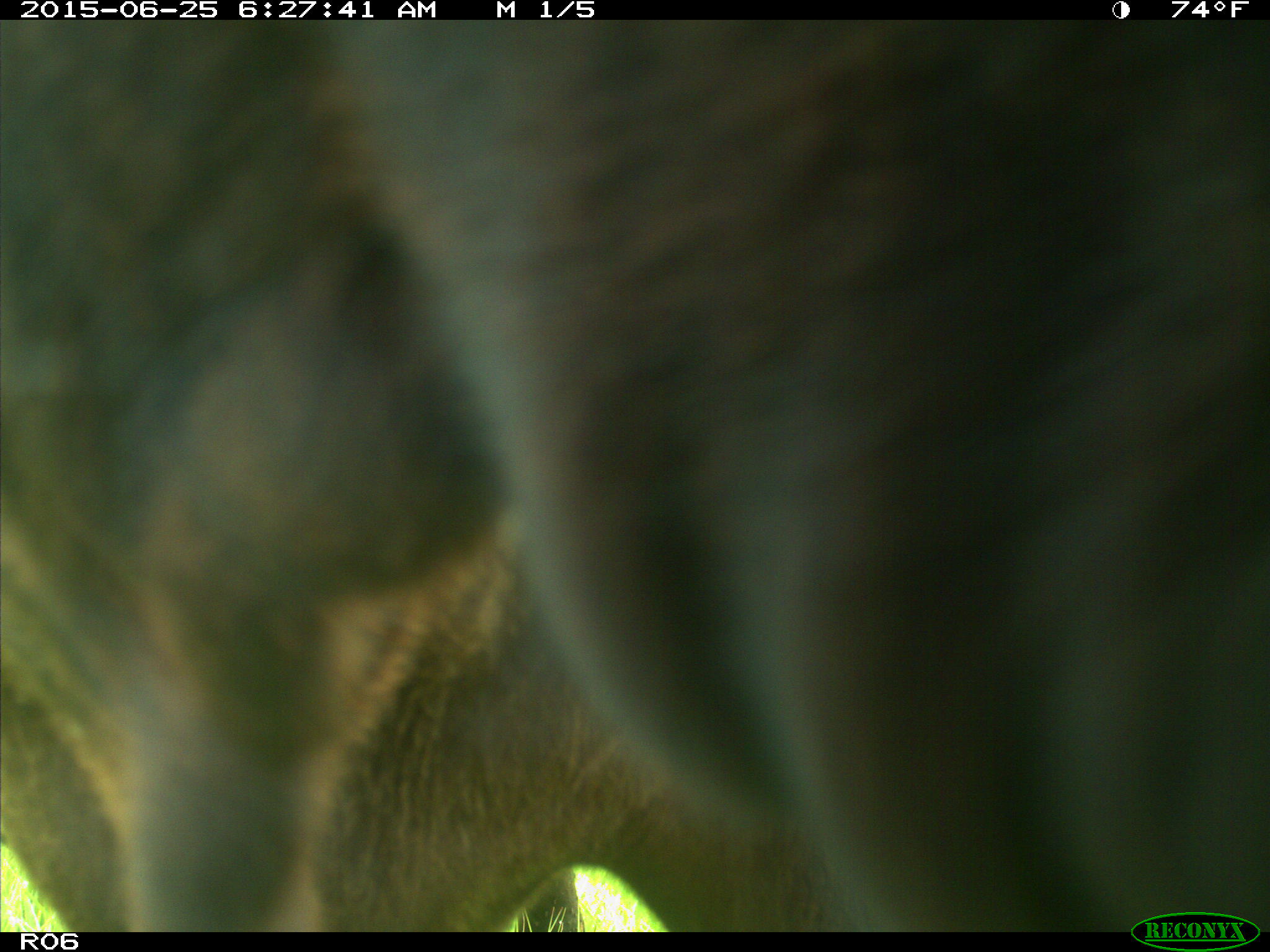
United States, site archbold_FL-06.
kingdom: Animalia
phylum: Chordata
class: Mammalia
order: Artiodactyla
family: Bovidae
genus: Bos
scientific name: Bos taurus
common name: domestic cow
Bos taurus (domestic cow).